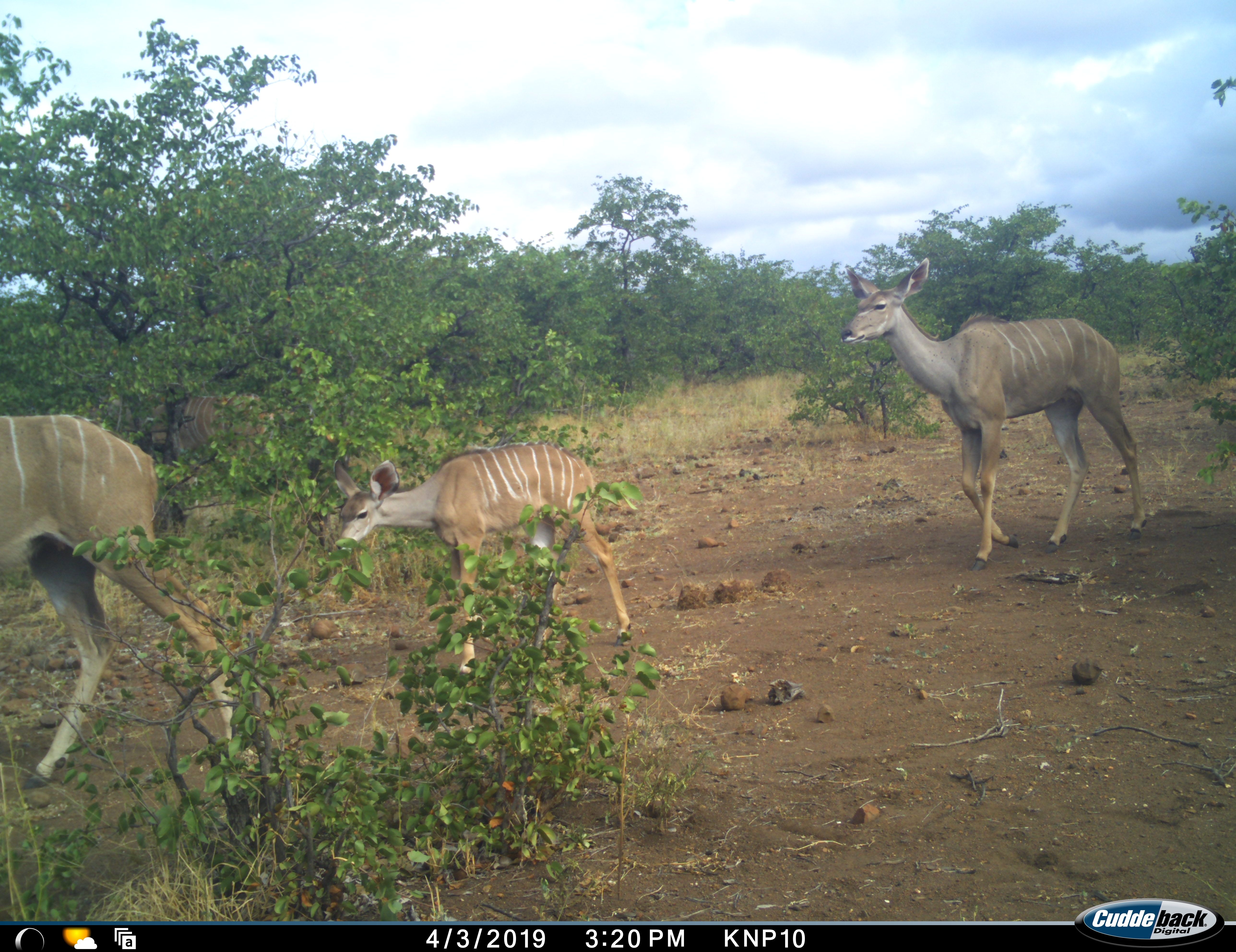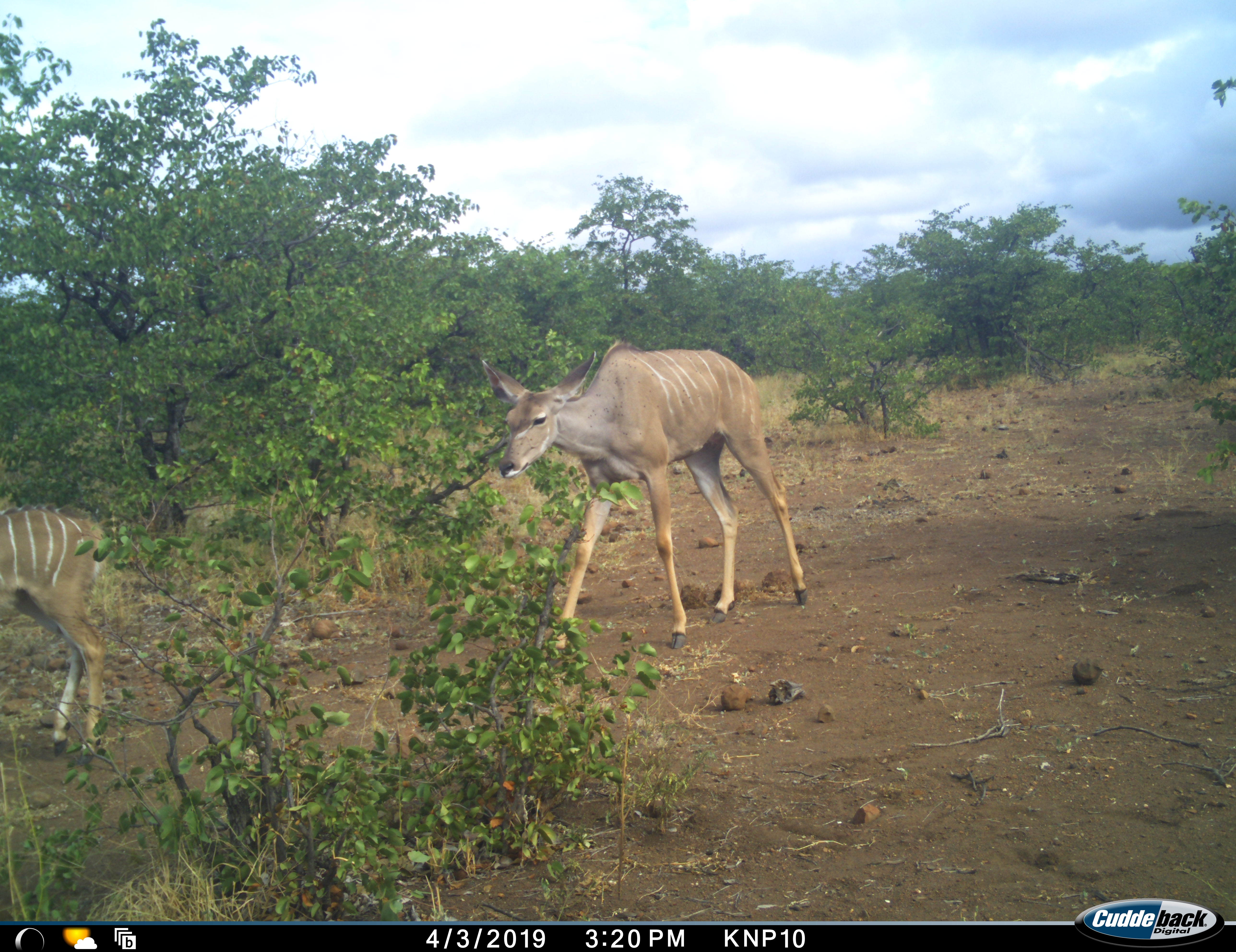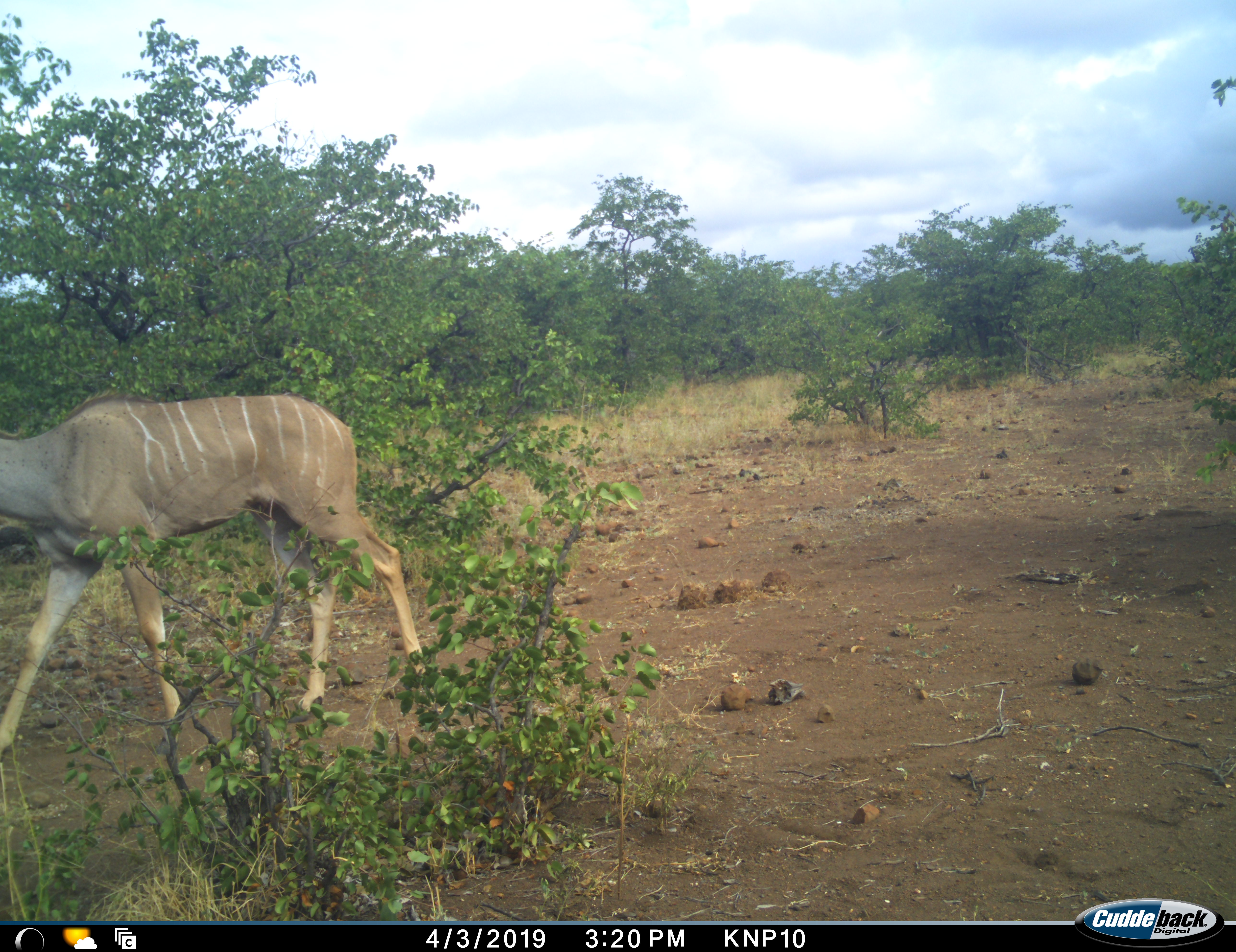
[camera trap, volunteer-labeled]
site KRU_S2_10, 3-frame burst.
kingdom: Animalia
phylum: Chordata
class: Mammalia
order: Artiodactyla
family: Bovidae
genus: Tragelaphus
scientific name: Tragelaphus angasii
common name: nyala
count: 3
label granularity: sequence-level